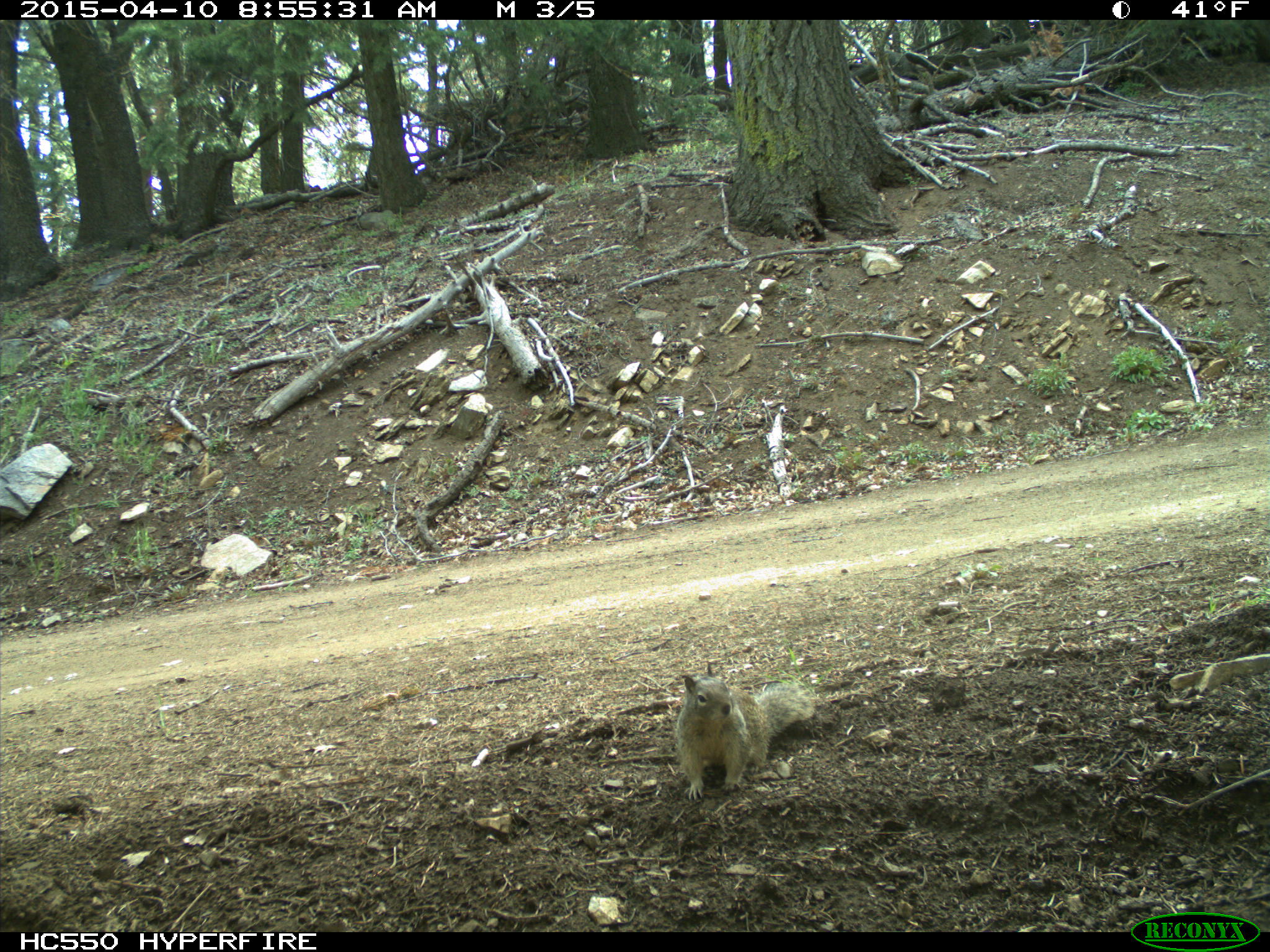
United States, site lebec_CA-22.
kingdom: Animalia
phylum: Chordata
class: Mammalia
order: Rodentia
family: Sciuridae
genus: Otospermophilus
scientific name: Otospermophilus beecheyi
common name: california ground squirrel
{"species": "Otospermophilus beecheyi (california ground squirrel)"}